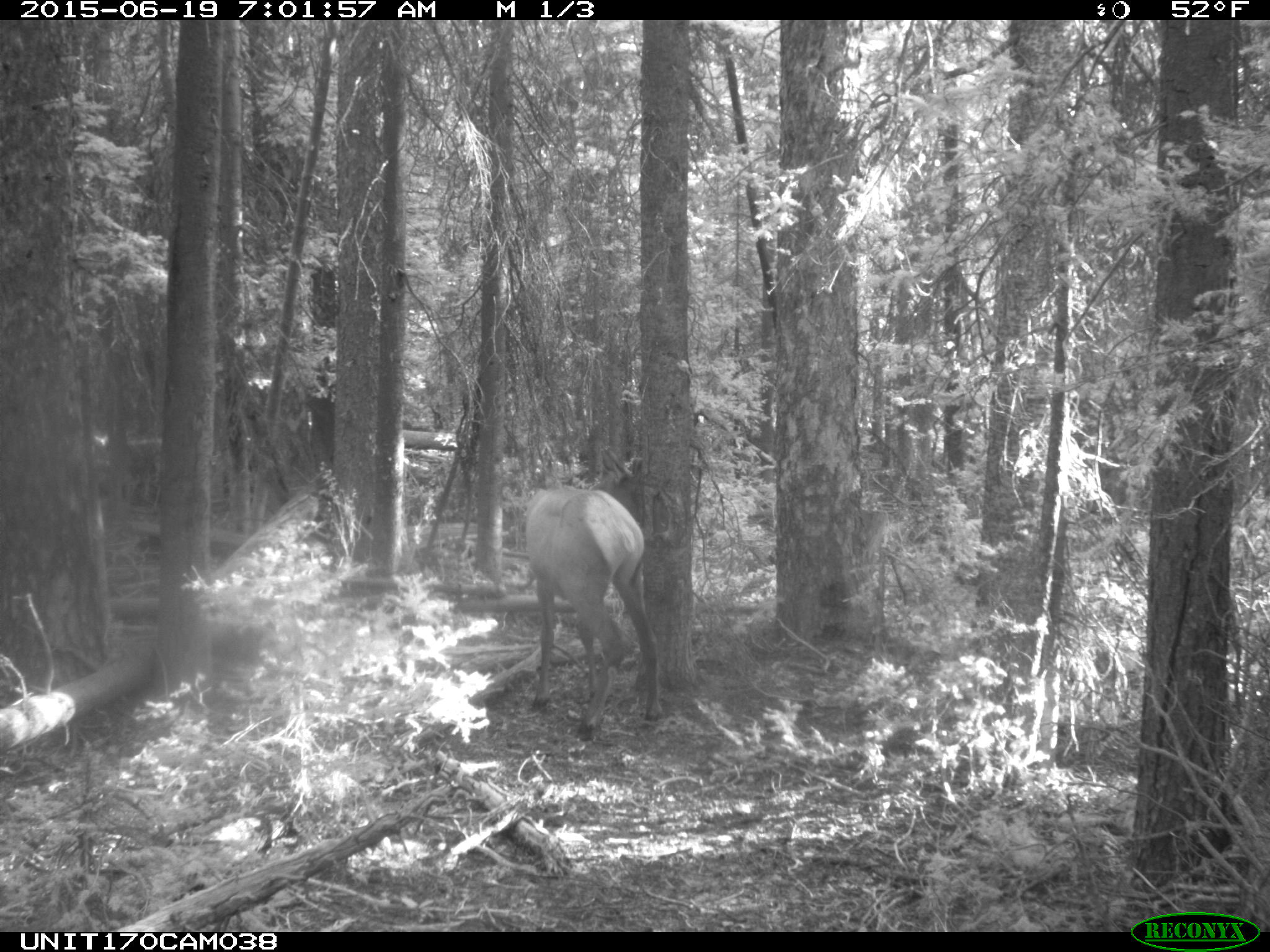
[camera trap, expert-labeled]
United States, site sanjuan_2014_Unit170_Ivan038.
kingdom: Animalia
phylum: Chordata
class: Mammalia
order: Artiodactyla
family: Cervidae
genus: Cervus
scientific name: Cervus elaphus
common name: red deer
Cervus elaphus (red deer).